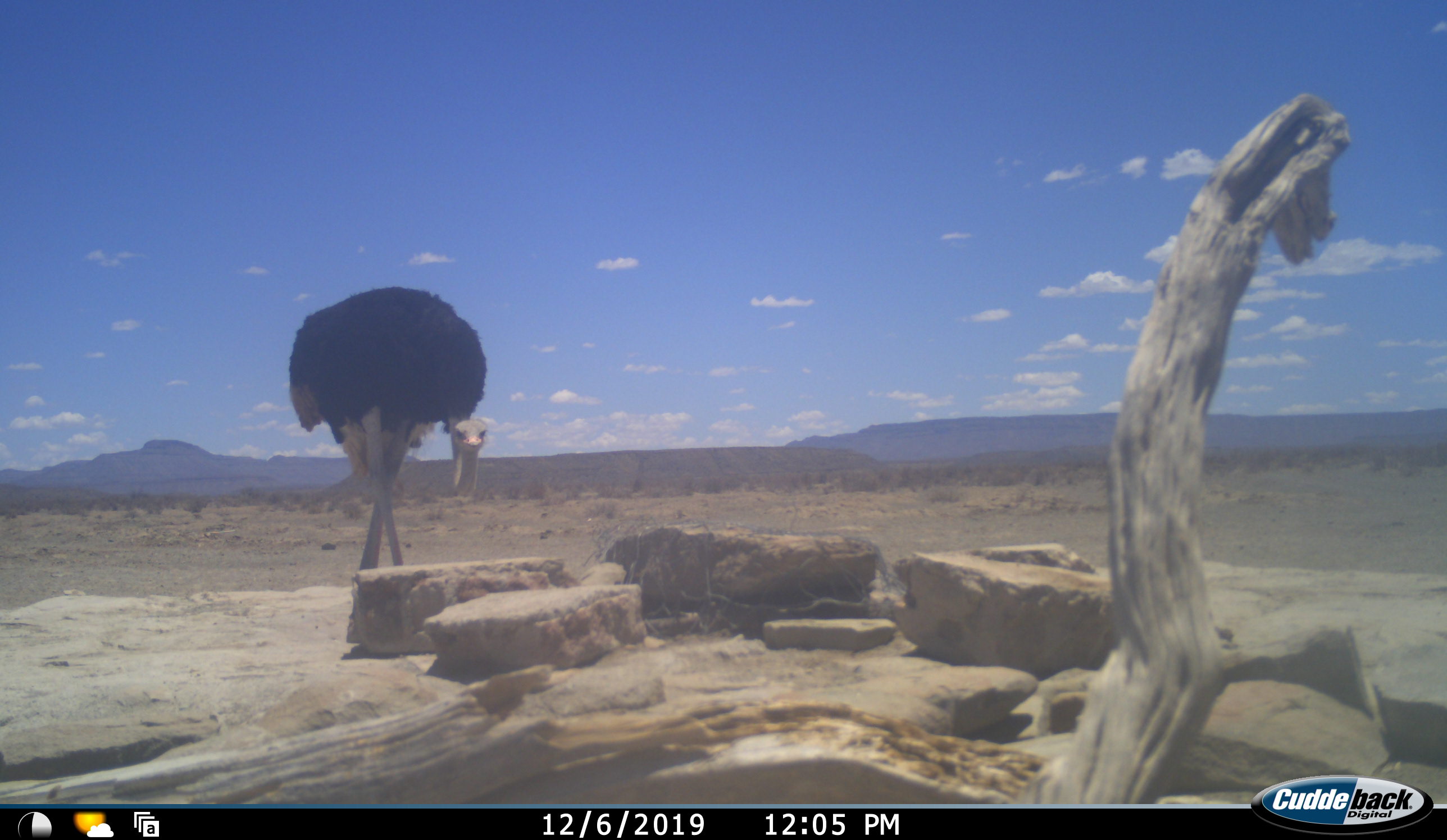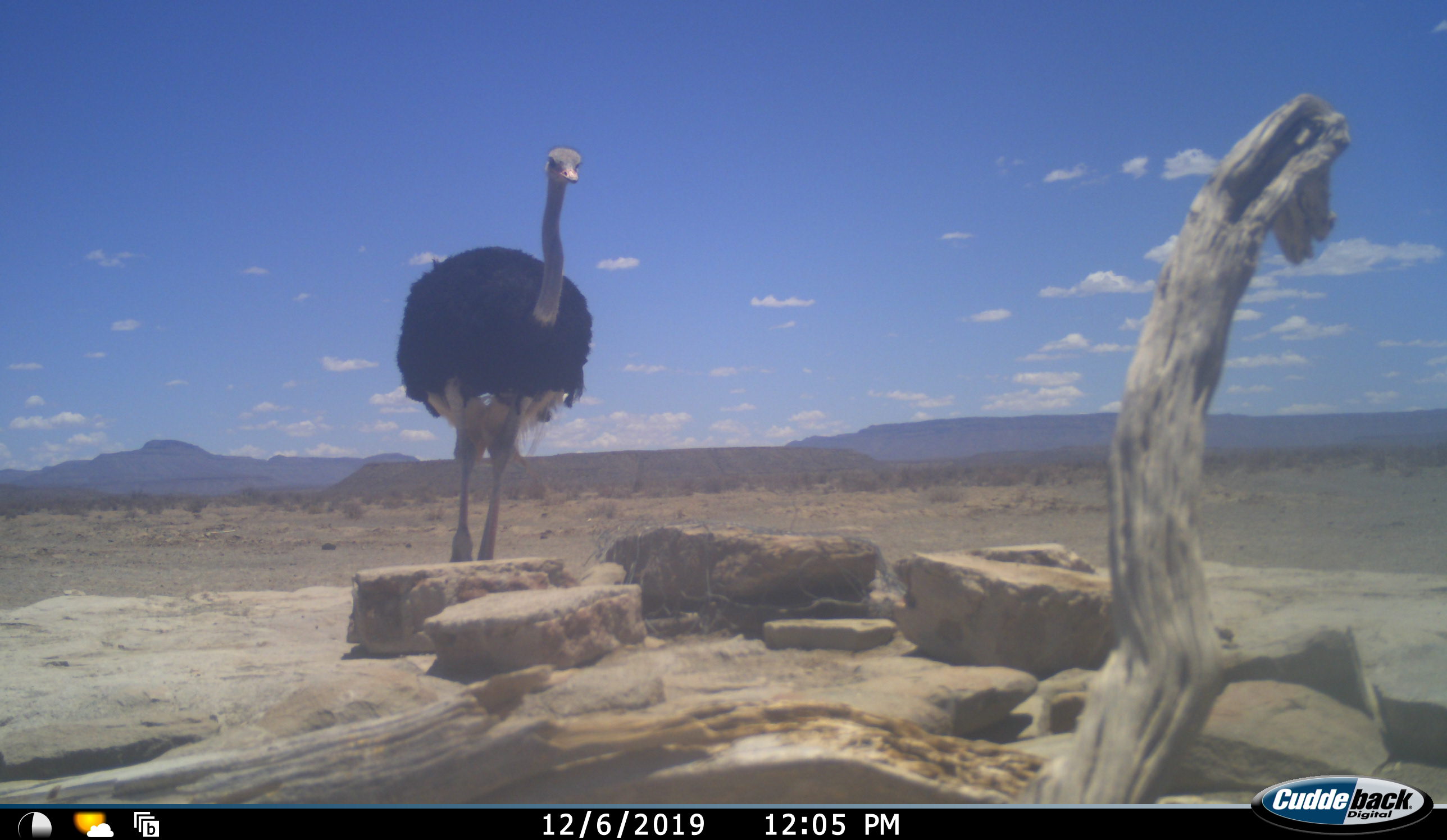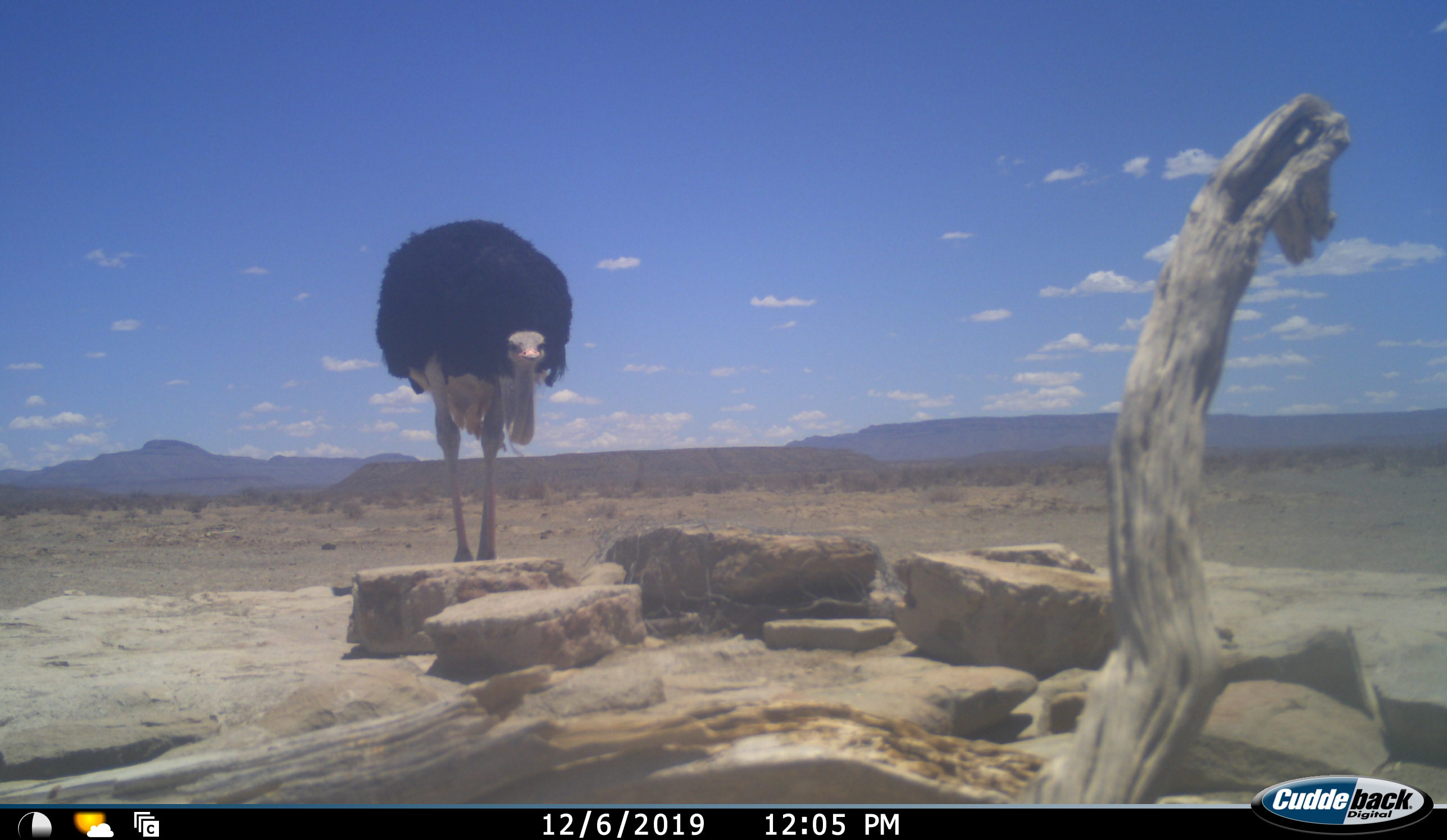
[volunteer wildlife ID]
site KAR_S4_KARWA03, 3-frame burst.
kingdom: Animalia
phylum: Chordata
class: Aves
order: Struthioniformes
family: Struthionidae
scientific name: Struthionidae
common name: ostrich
Ostrich (Struthionidae), count 1. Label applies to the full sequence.